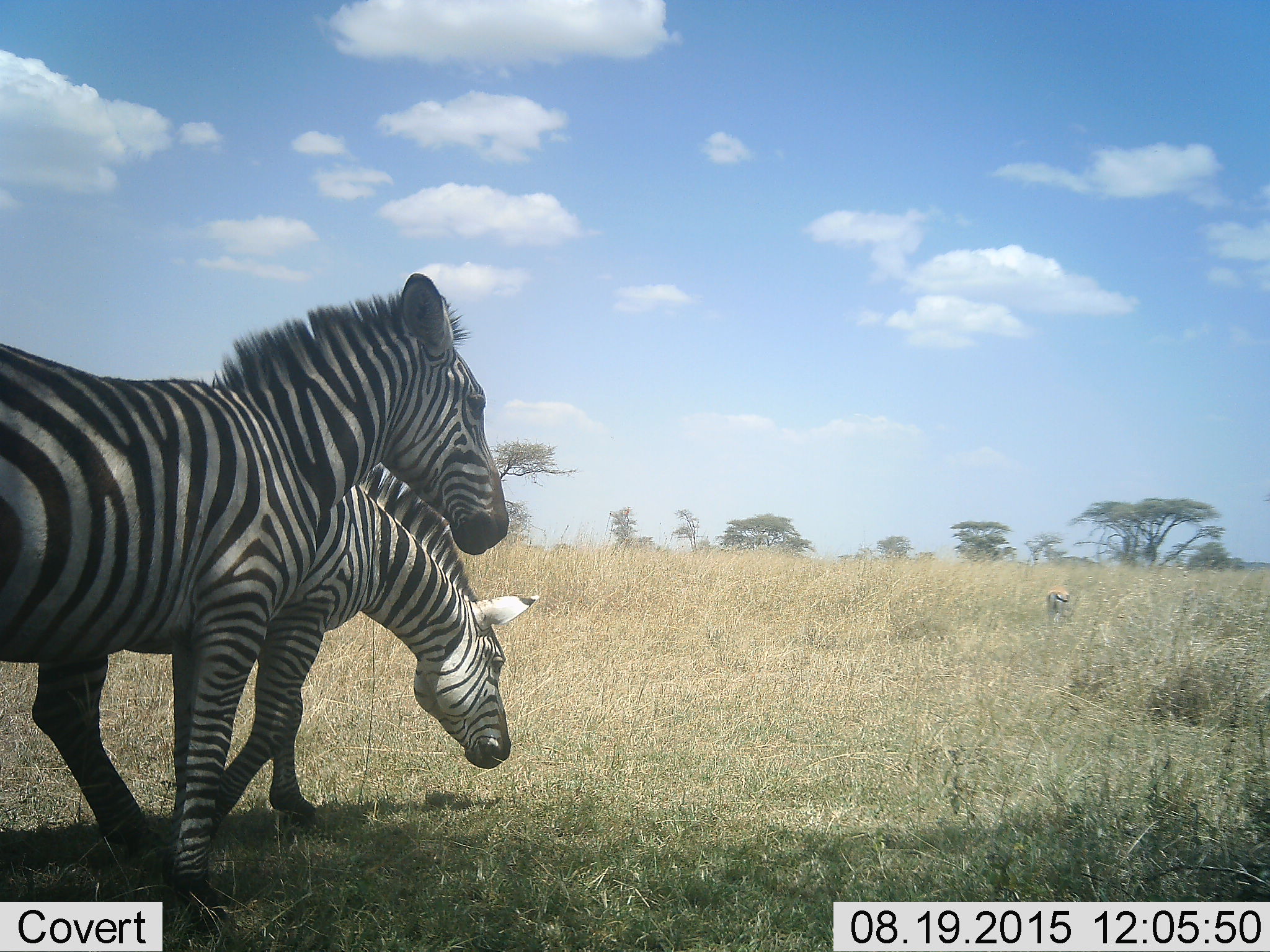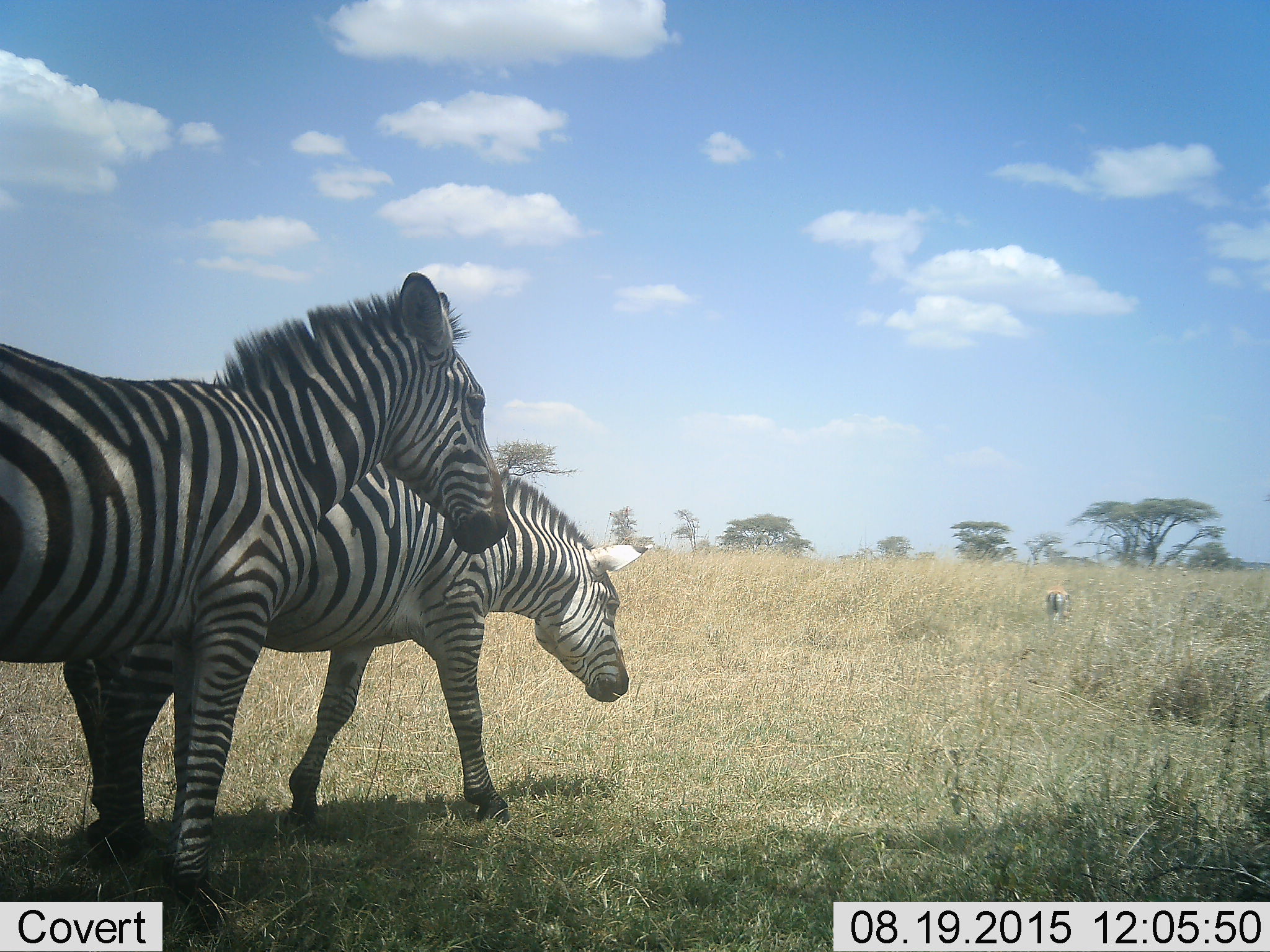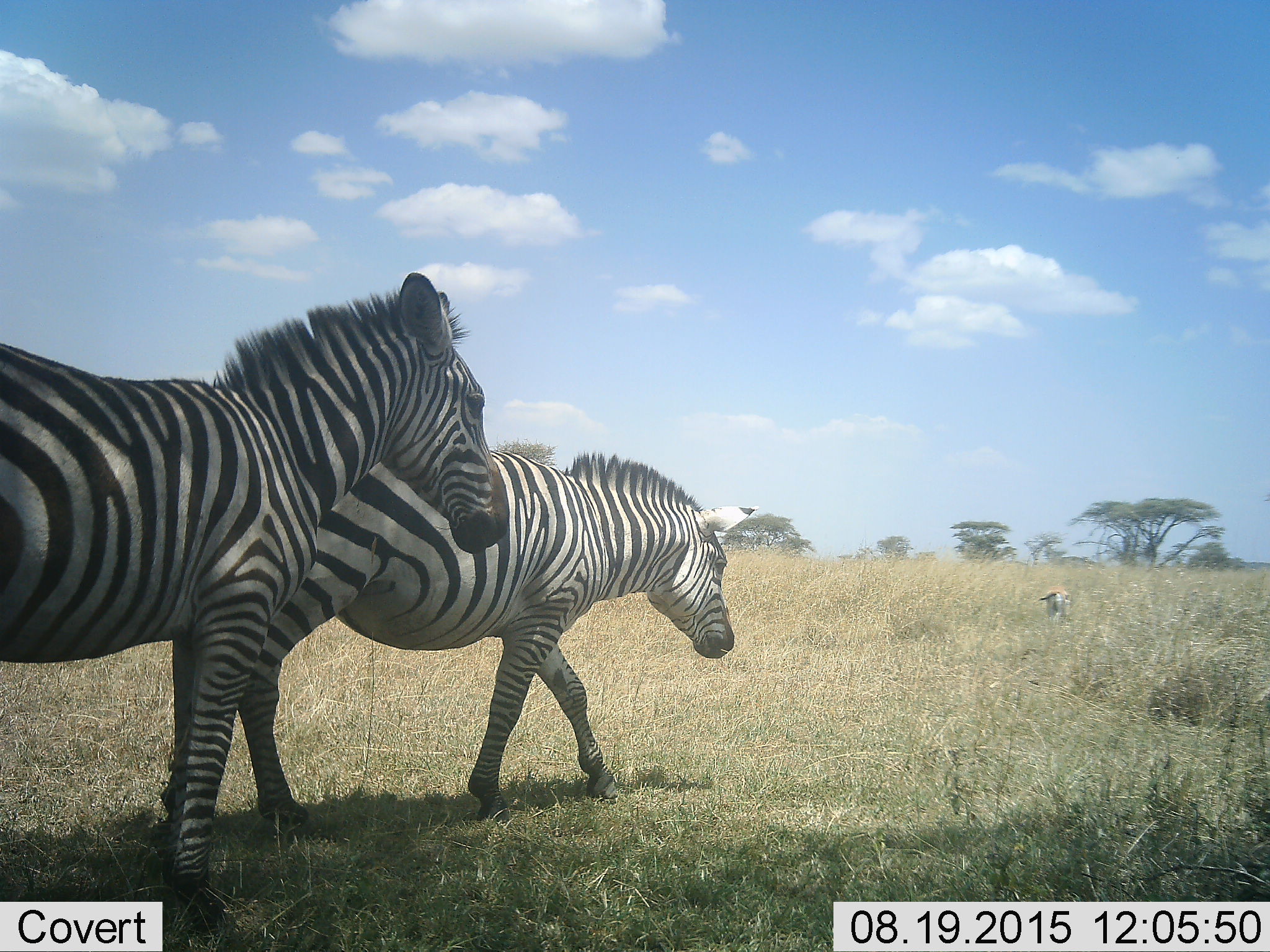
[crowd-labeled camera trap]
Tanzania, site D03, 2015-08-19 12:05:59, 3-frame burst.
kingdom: Animalia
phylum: Chordata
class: Mammalia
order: Artiodactyla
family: Bovidae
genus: Eudorcas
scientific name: Eudorcas thomsonii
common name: thomson's gazelle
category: gazellethomsons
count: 1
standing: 62%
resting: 12%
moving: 0%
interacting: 0%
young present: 0%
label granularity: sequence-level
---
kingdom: Animalia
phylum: Chordata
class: Mammalia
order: Perissodactyla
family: Equidae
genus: Equus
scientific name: Equus quagga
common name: plains zebra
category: zebra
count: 2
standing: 65%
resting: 0%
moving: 88%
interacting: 0%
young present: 6%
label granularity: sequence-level